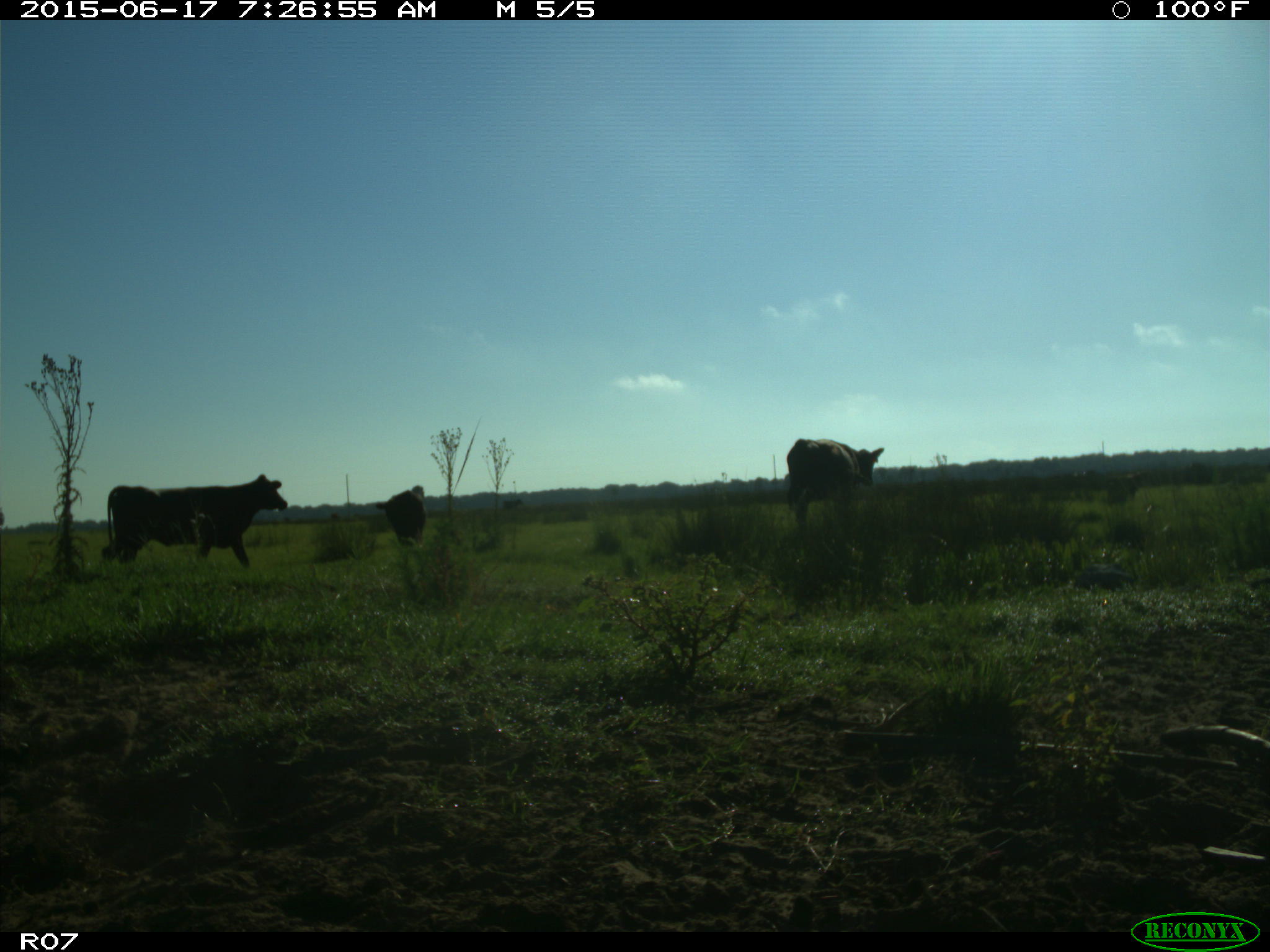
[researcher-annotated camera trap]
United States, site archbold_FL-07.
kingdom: Animalia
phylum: Chordata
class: Mammalia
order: Artiodactyla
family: Bovidae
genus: Bos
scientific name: Bos taurus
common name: domestic cow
Bos taurus (domestic cow).